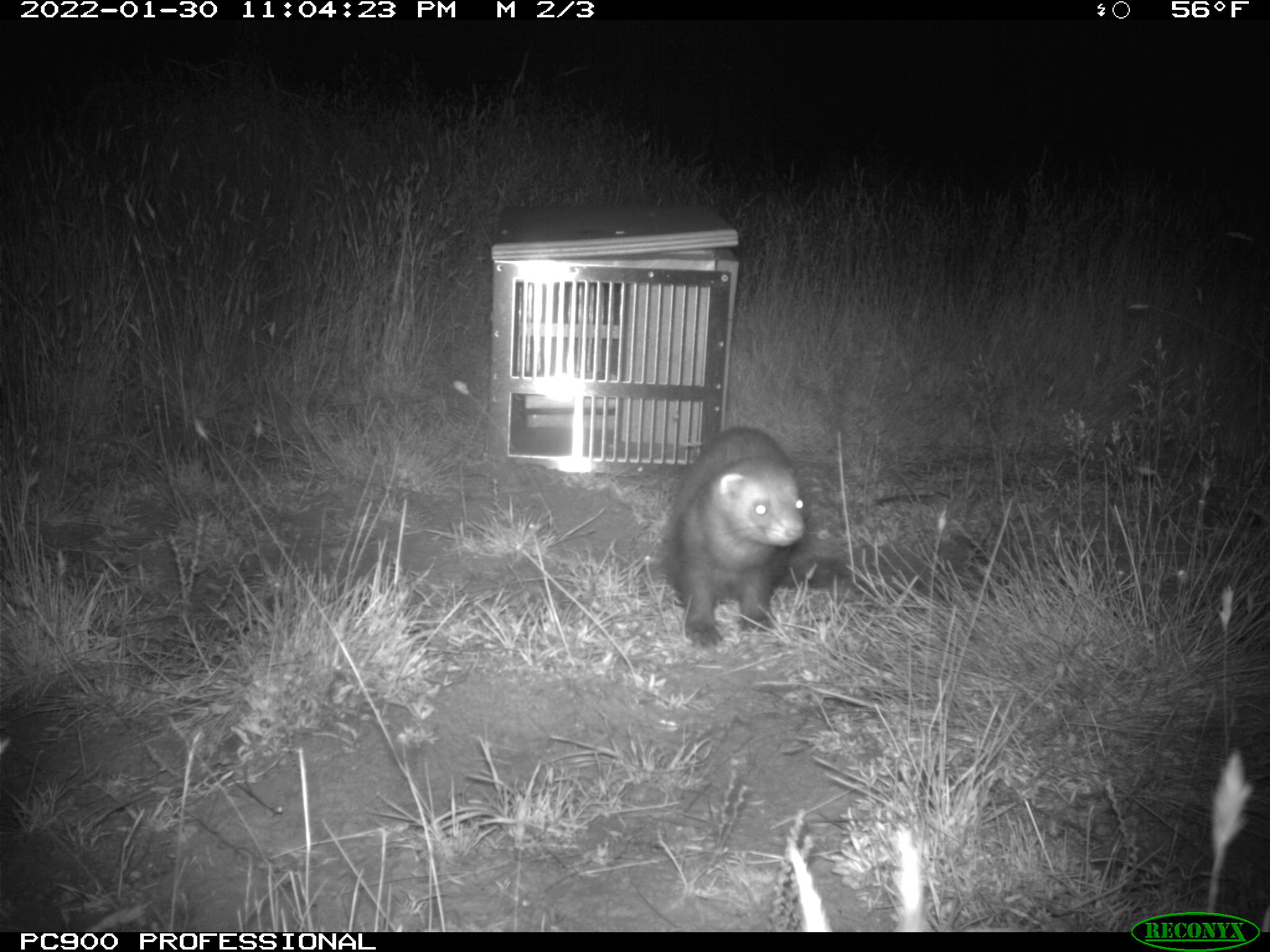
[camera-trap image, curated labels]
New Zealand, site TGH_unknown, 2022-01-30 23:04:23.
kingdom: Animalia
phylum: Chordata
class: Mammalia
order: Carnivora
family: Mustelidae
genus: Mustela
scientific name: Mustela furo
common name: ferret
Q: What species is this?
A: Ferret (Mustela furo).